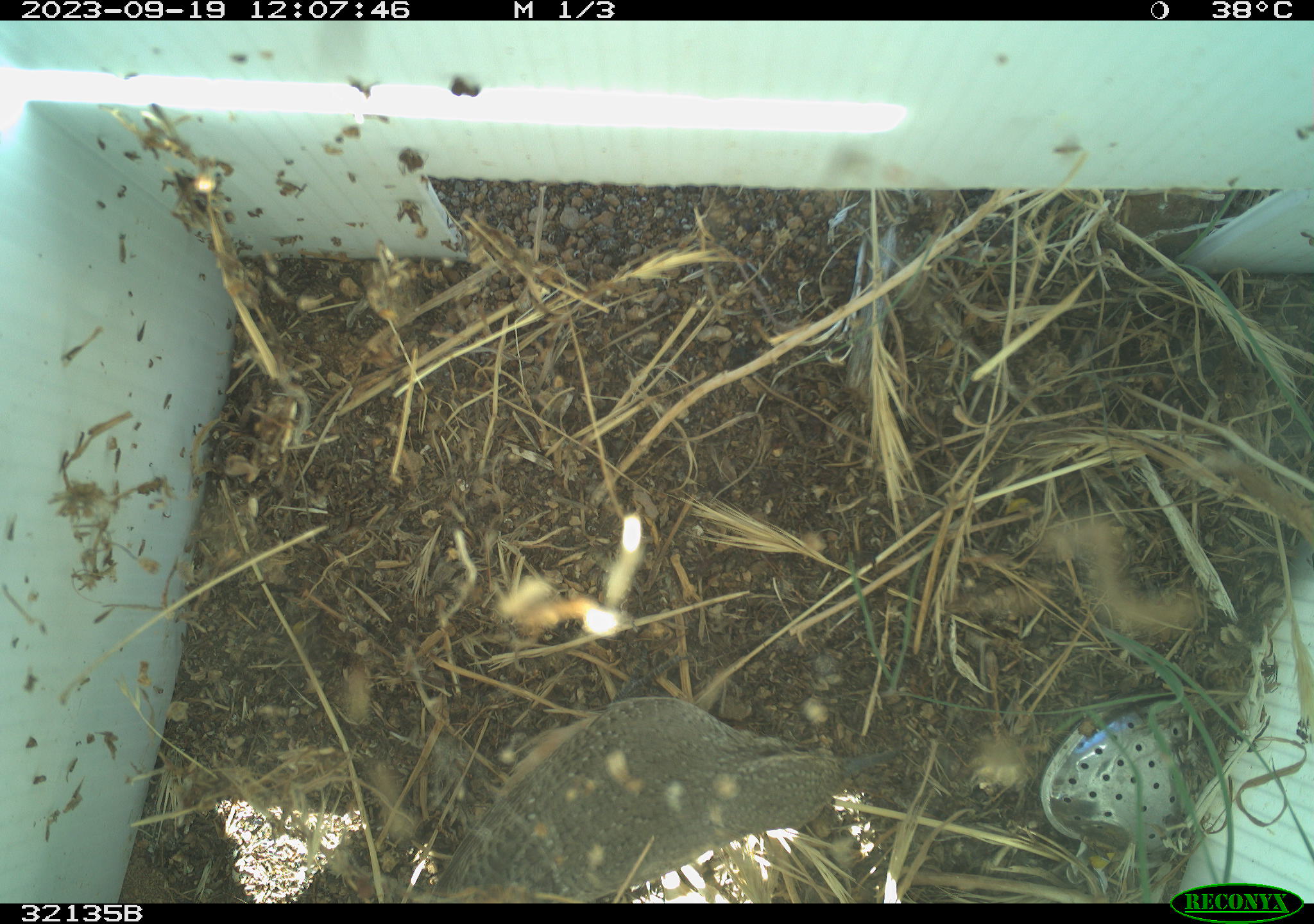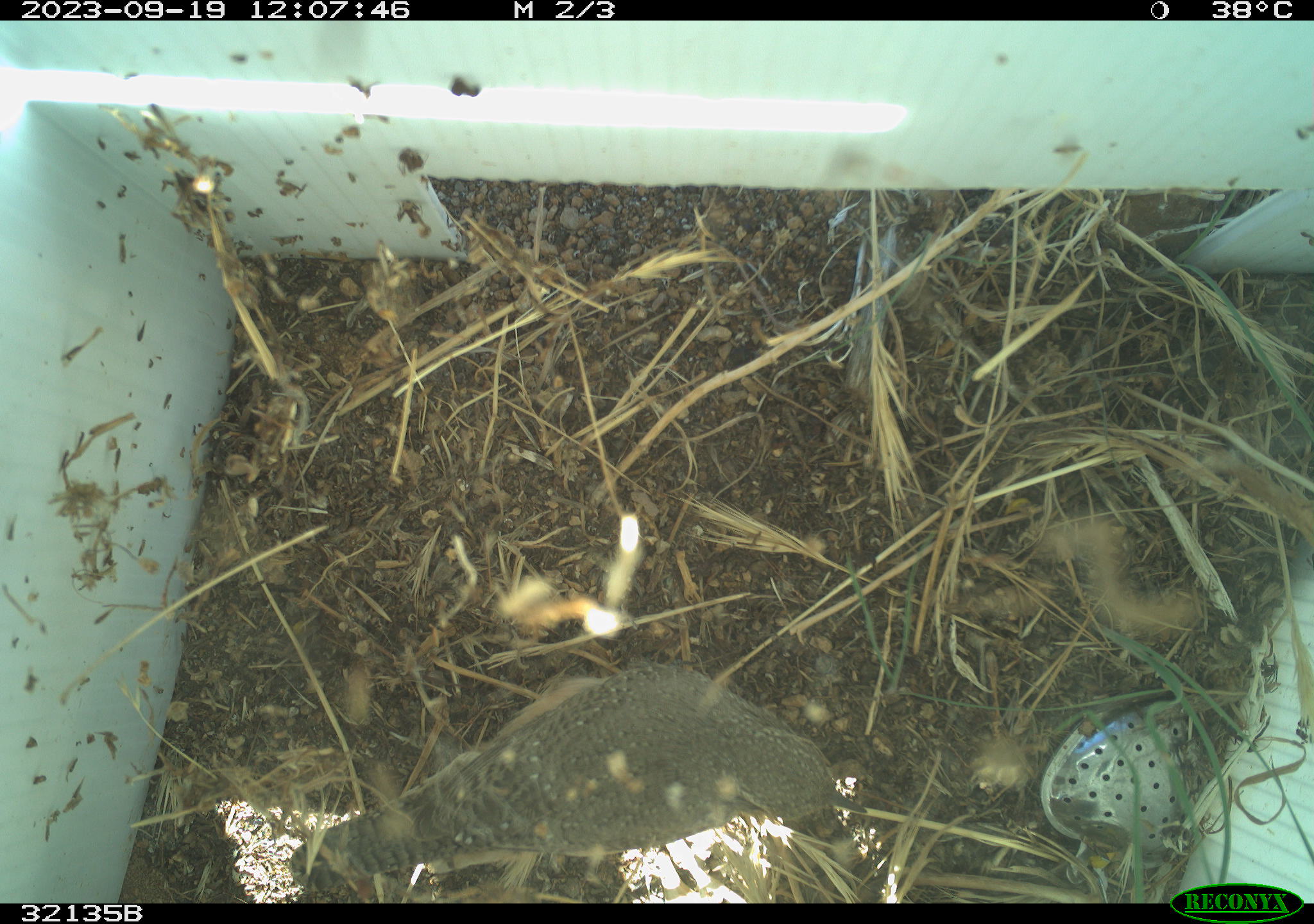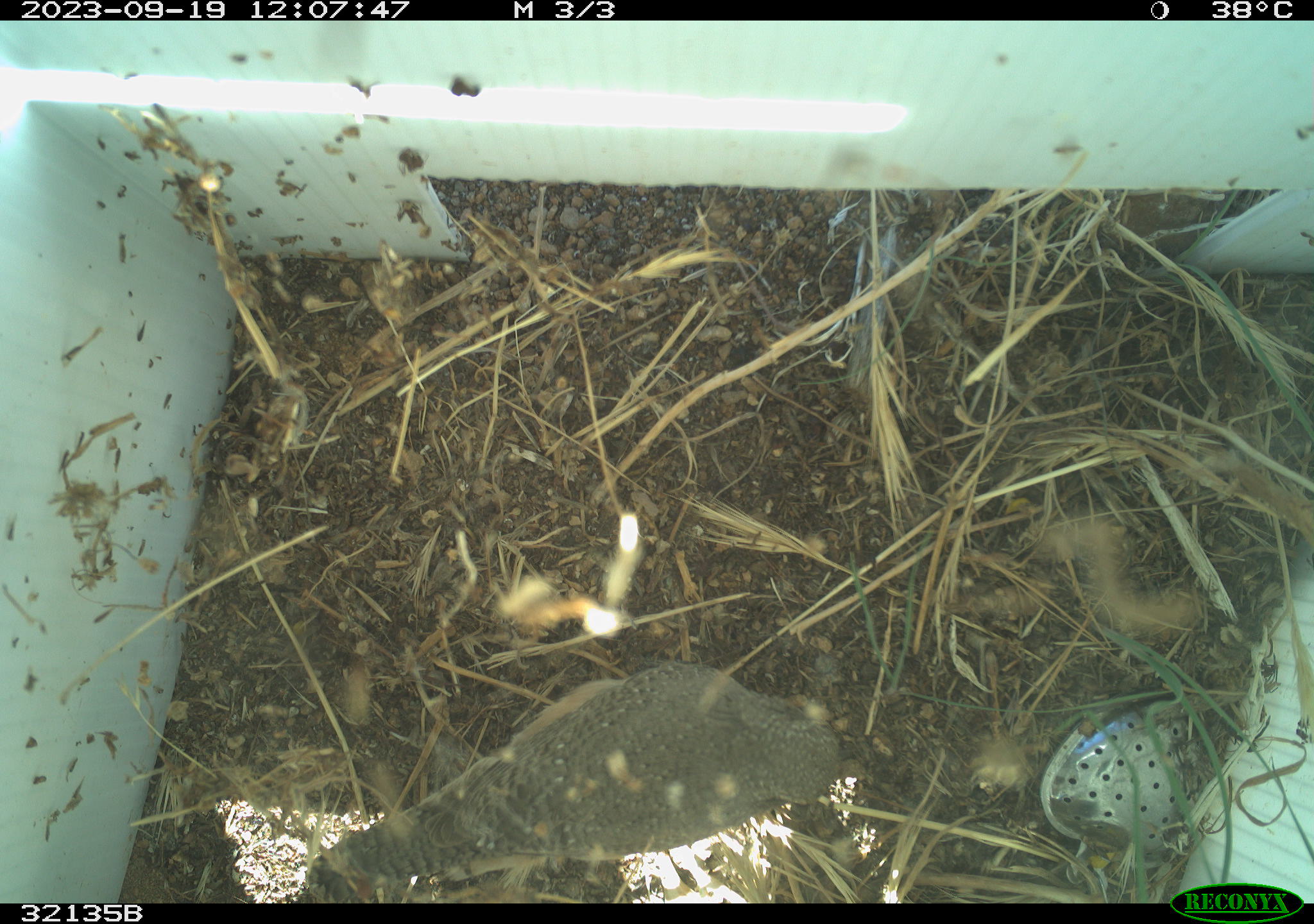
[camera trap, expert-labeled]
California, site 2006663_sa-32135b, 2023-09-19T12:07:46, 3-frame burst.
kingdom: Animalia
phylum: Chordata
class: Aves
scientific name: Aves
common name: bird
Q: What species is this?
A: Bird (Aves).